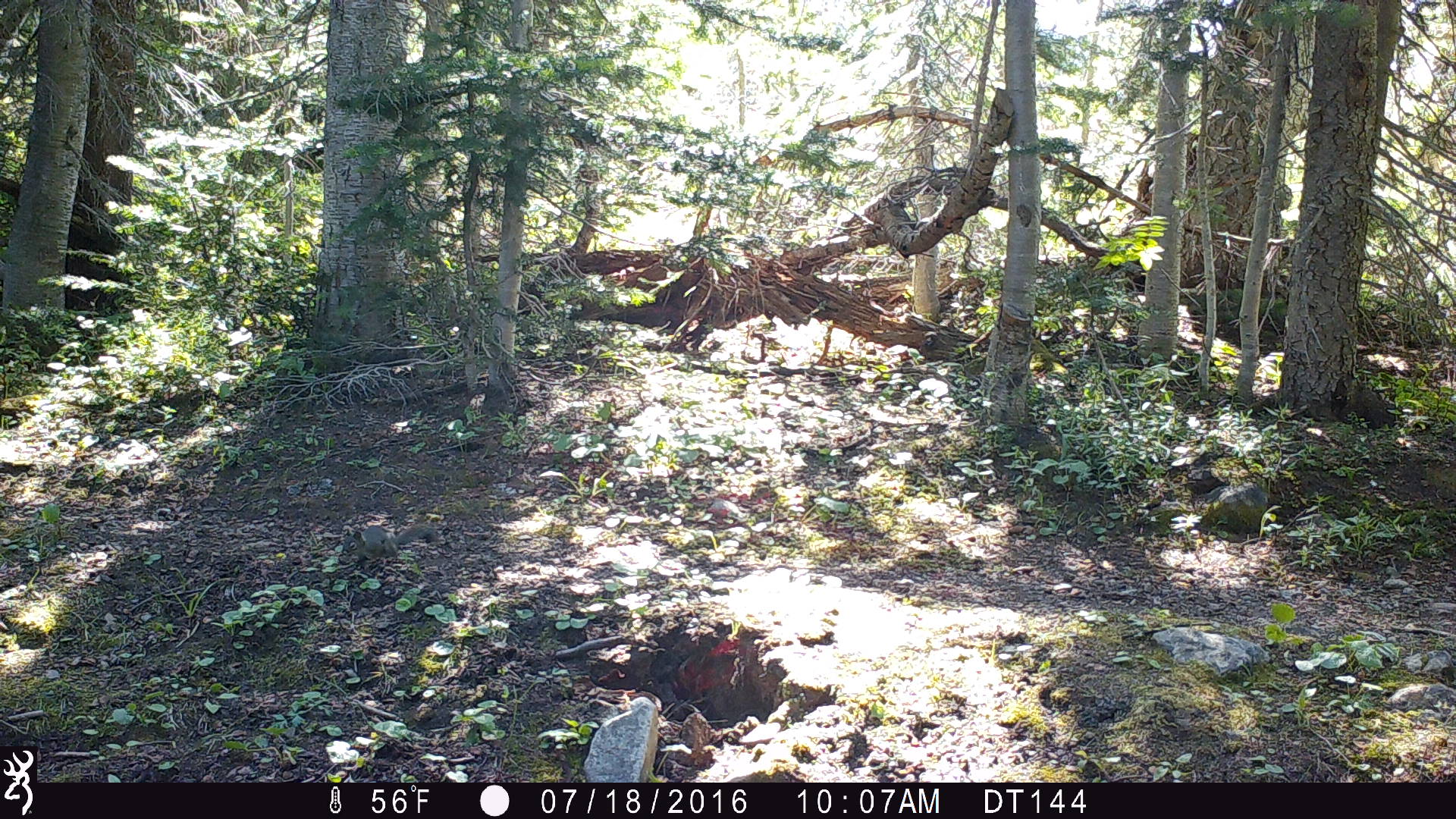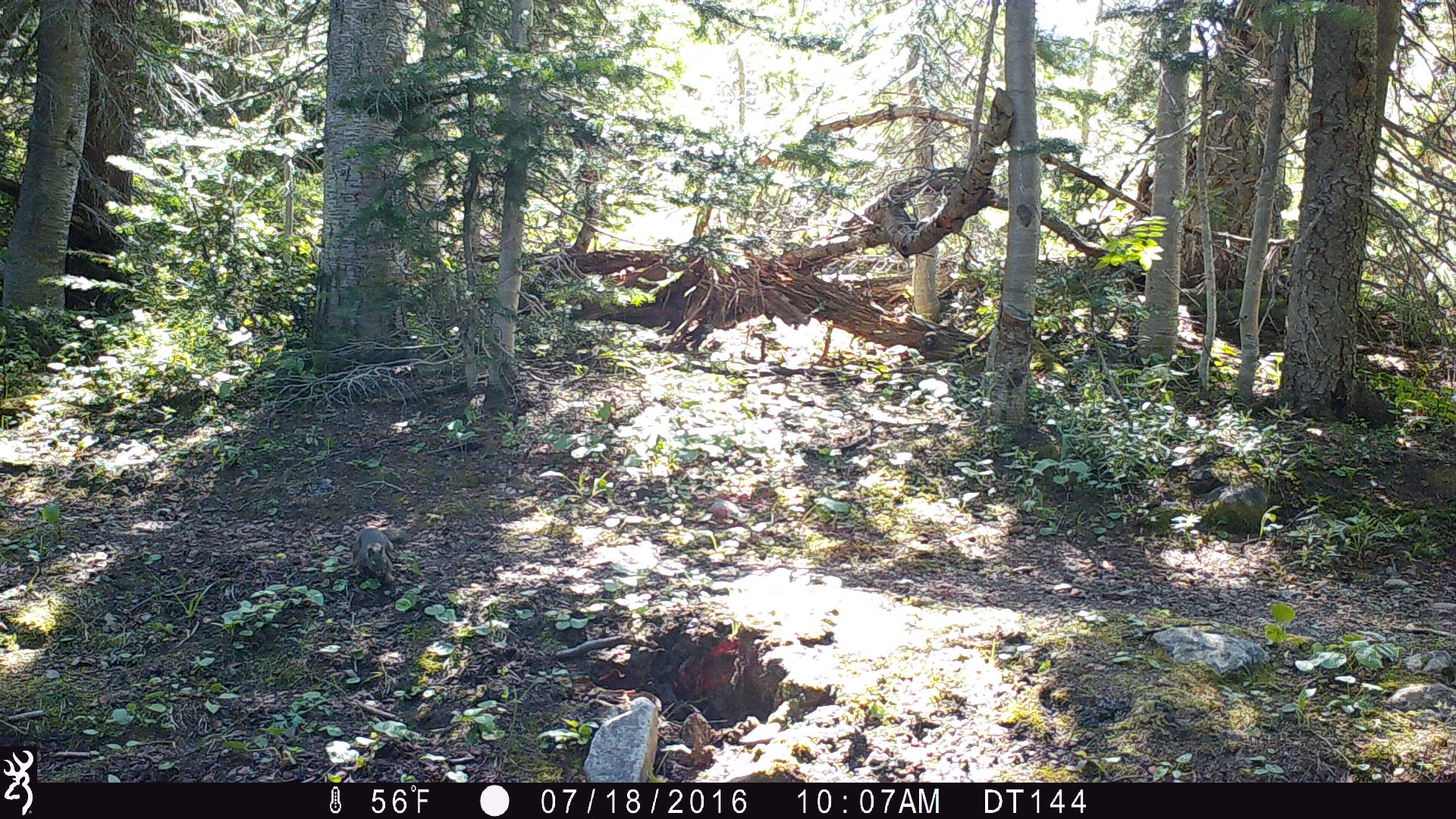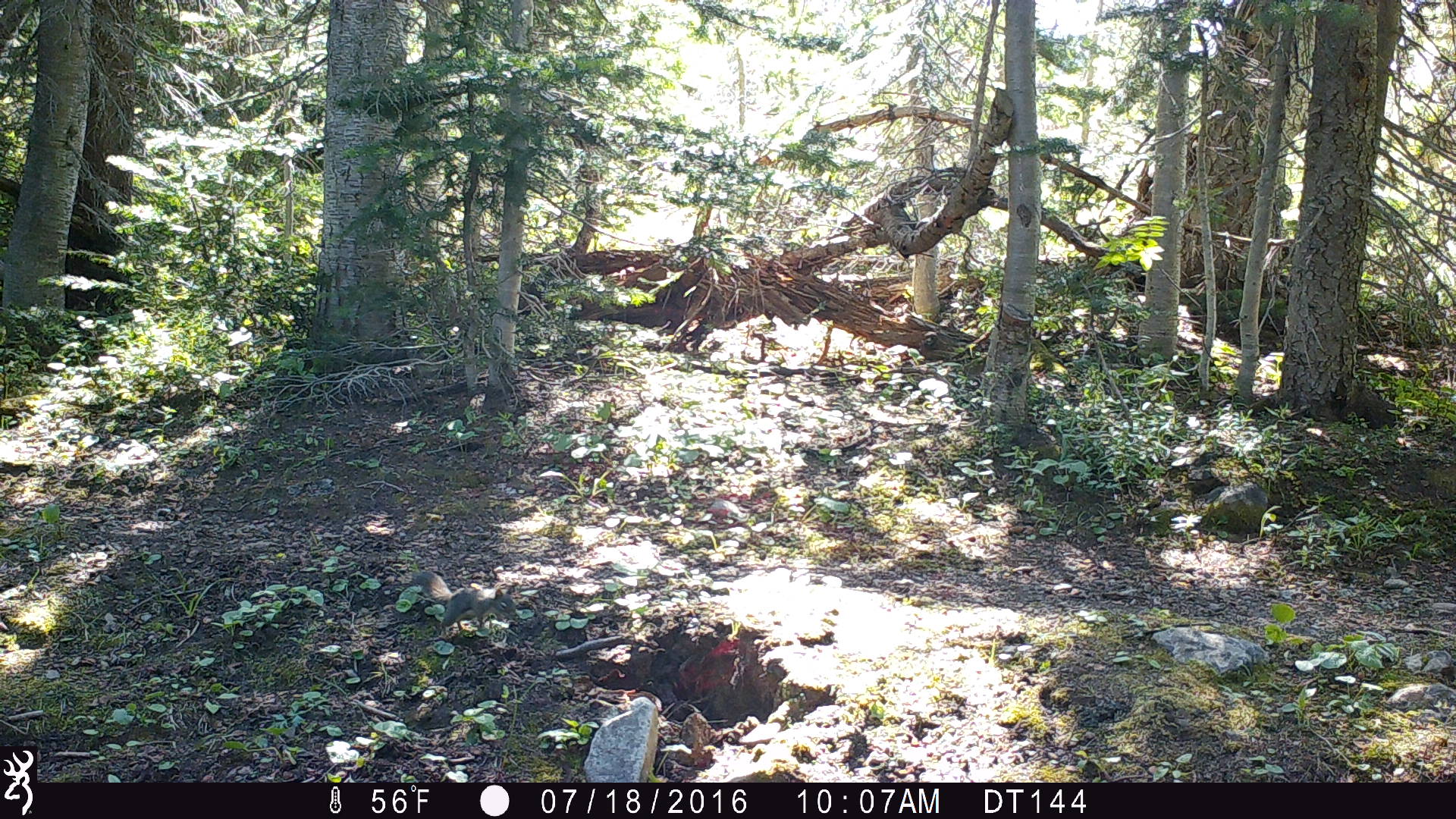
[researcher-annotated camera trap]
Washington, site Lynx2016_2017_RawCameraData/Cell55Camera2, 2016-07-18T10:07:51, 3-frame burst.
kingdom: Animalia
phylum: Chordata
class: Mammalia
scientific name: Mammalia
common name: small mammal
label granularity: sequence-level